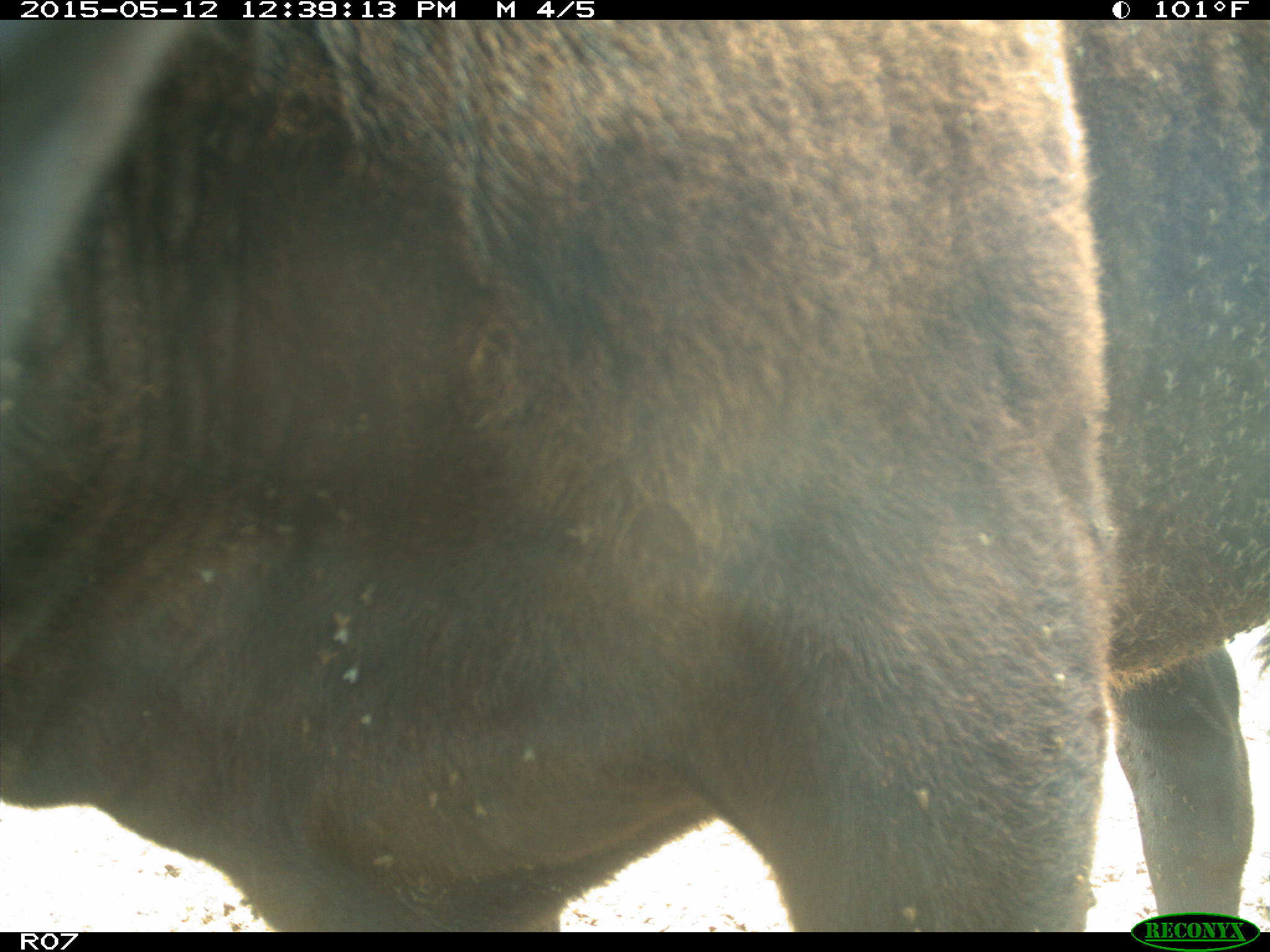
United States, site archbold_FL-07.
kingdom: Animalia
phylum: Chordata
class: Mammalia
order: Artiodactyla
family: Bovidae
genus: Bos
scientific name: Bos taurus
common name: domestic cow